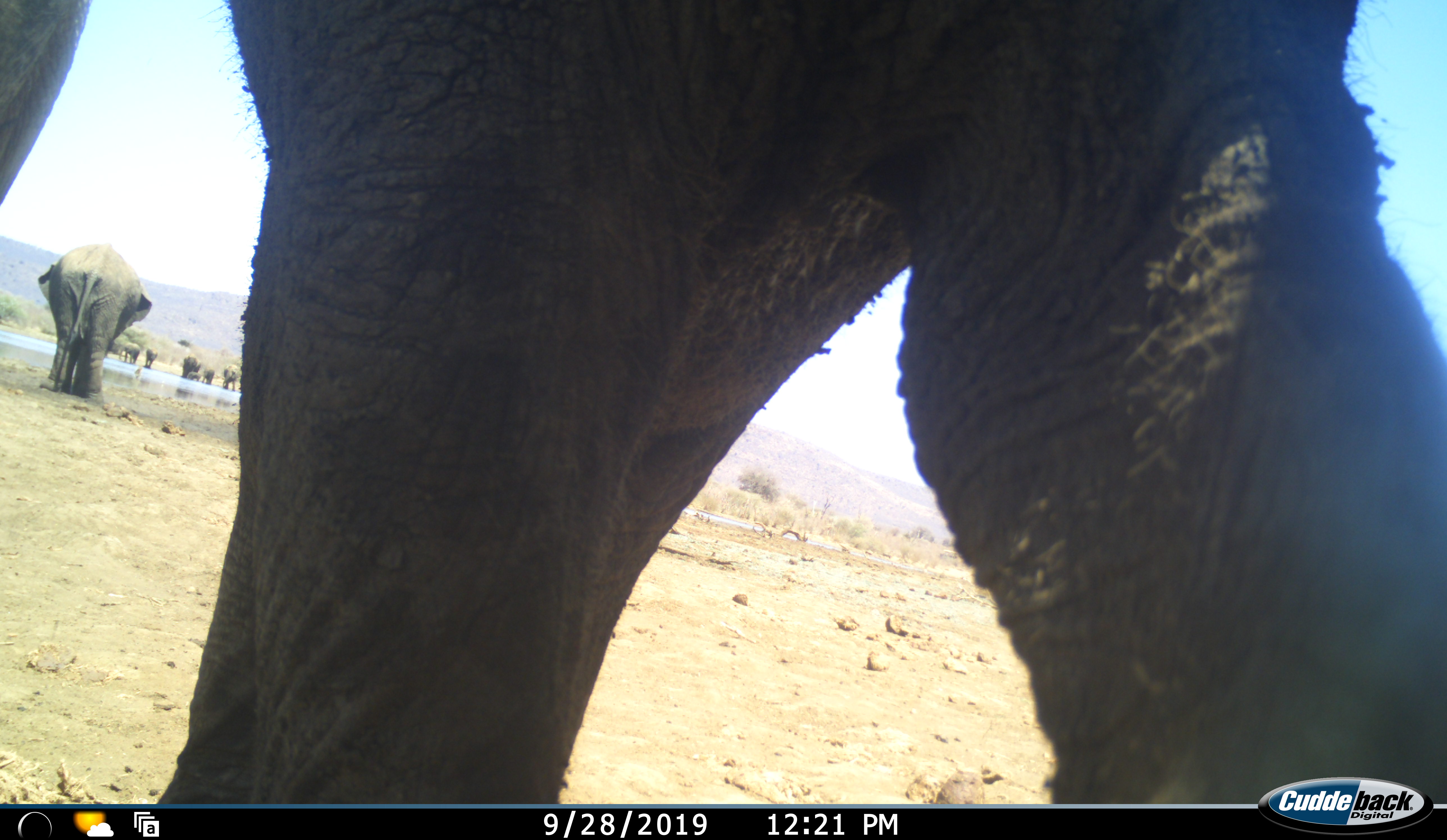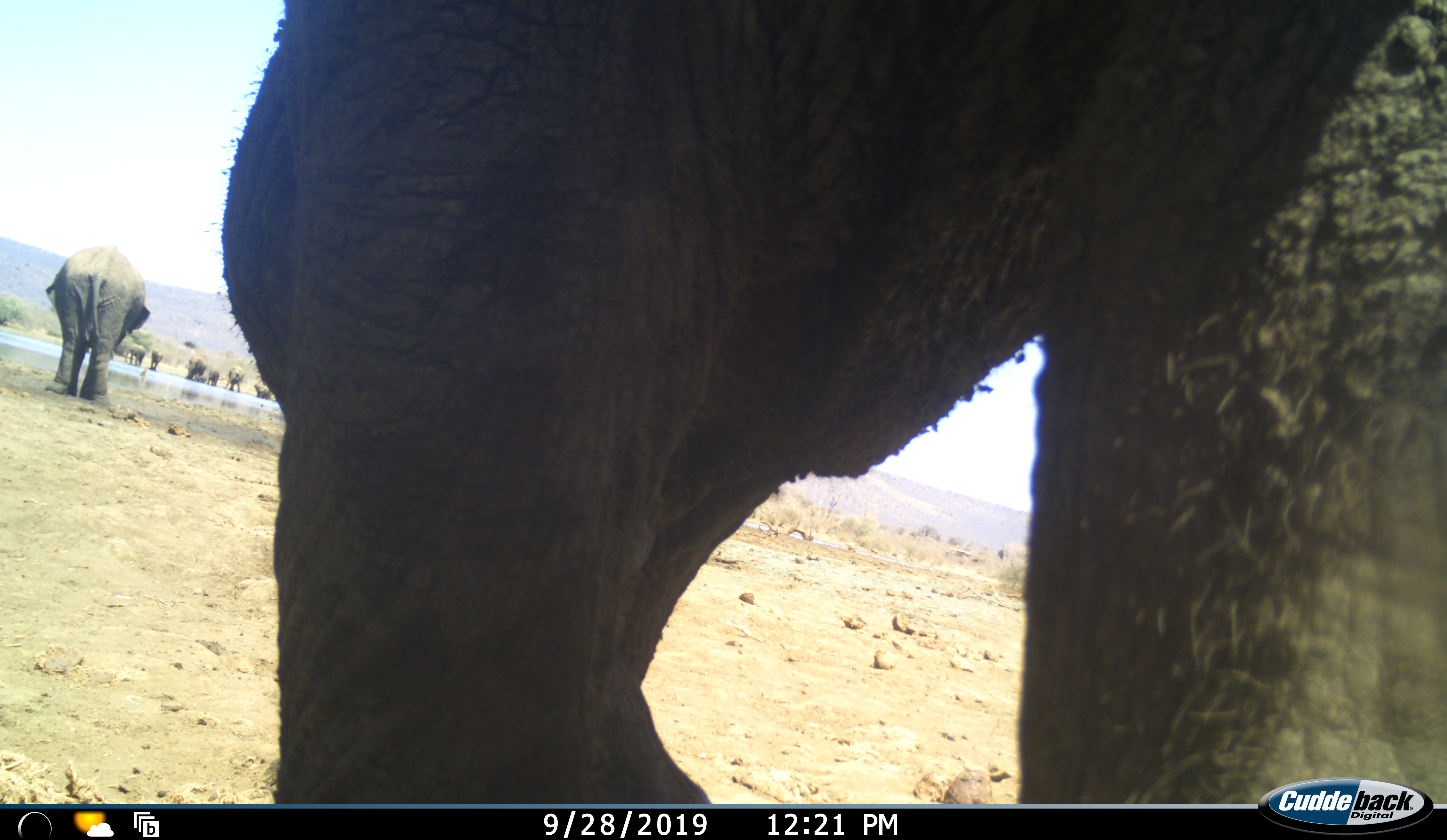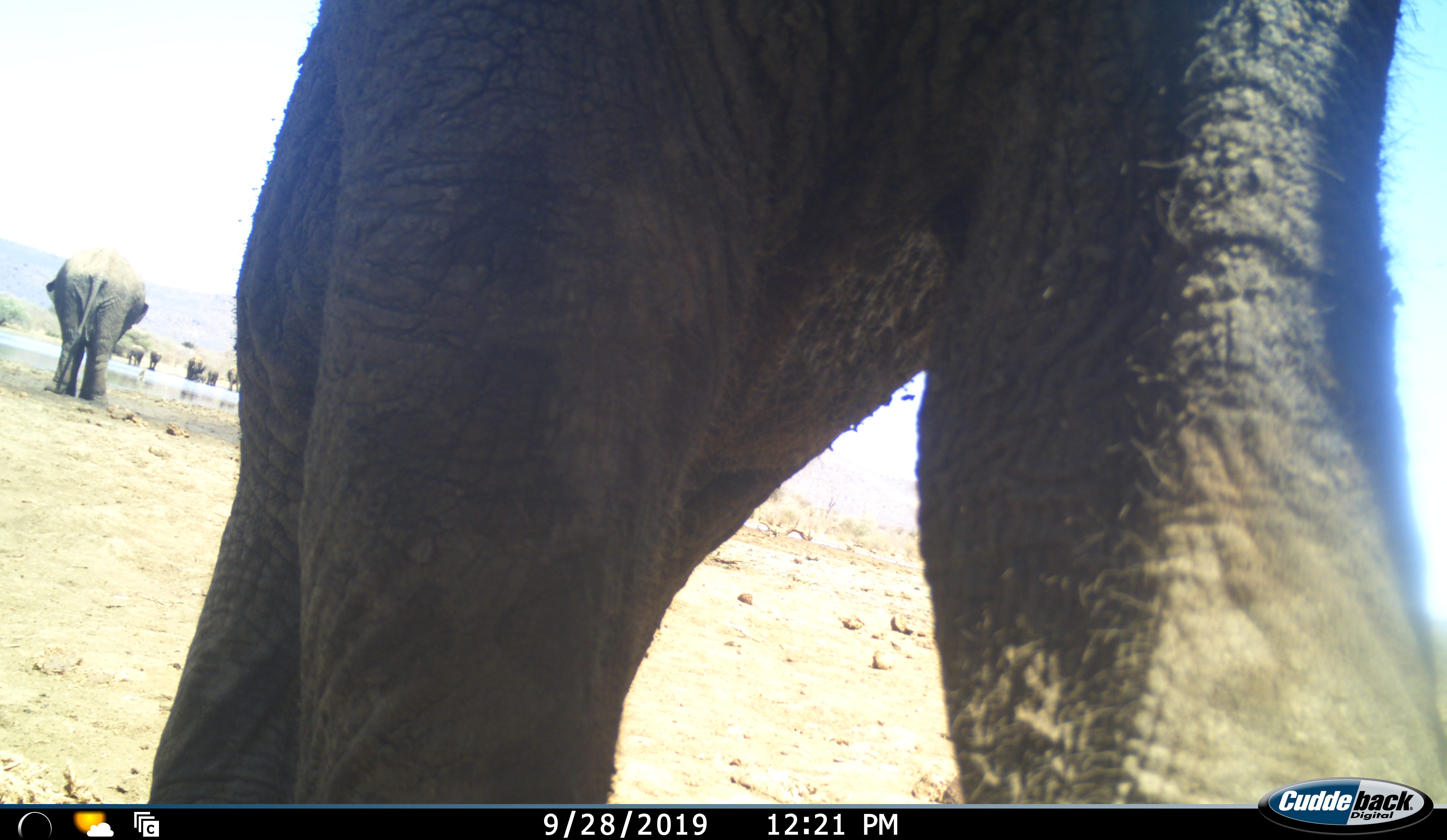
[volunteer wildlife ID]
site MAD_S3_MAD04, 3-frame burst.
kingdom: Animalia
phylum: Chordata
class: Mammalia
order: Proboscidea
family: Elephantidae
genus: Loxodonta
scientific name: Loxodonta africana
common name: african bush elephant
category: elephant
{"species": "elephant (african bush elephant) (Loxodonta africana)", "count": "8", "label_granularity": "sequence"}